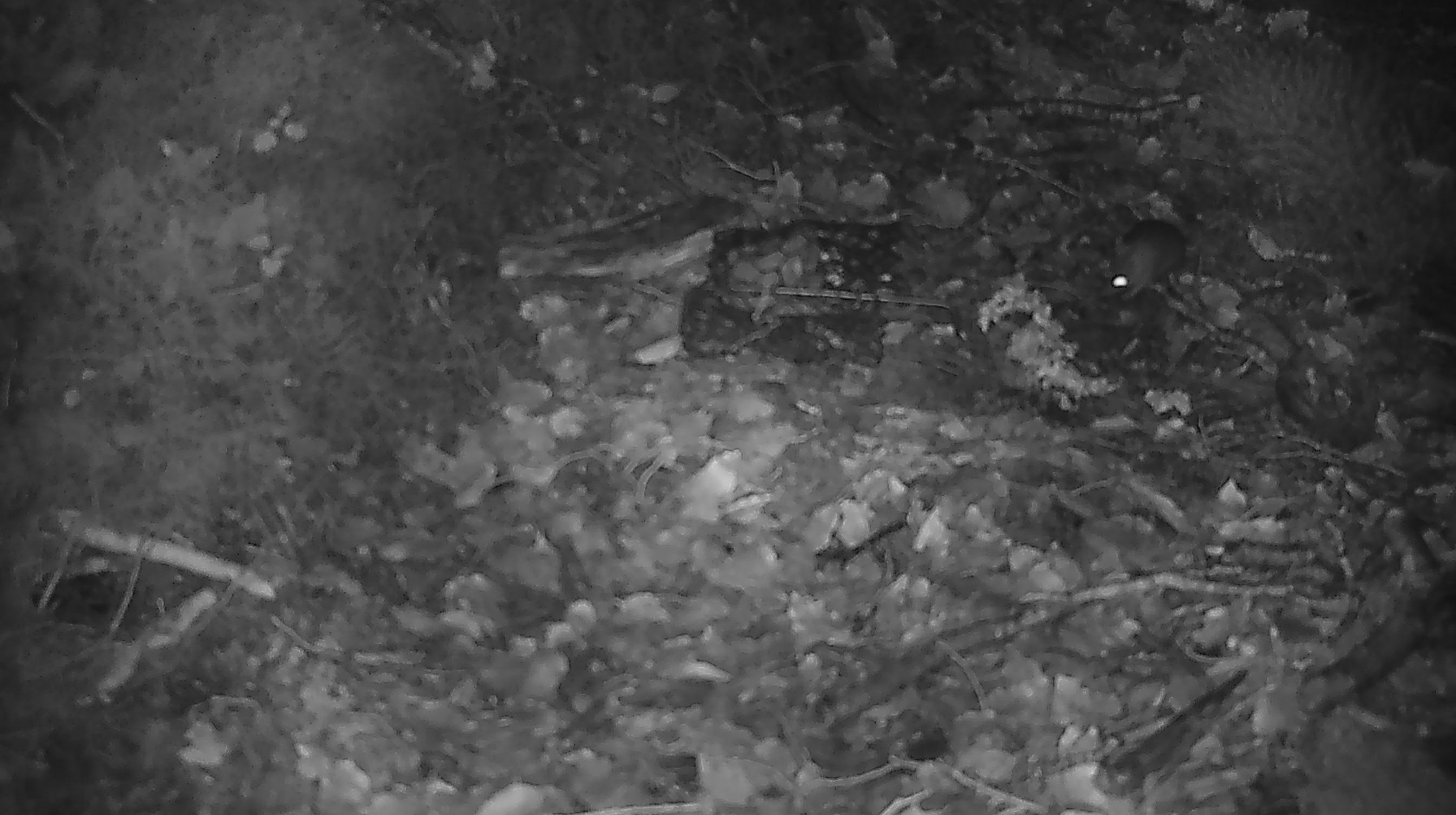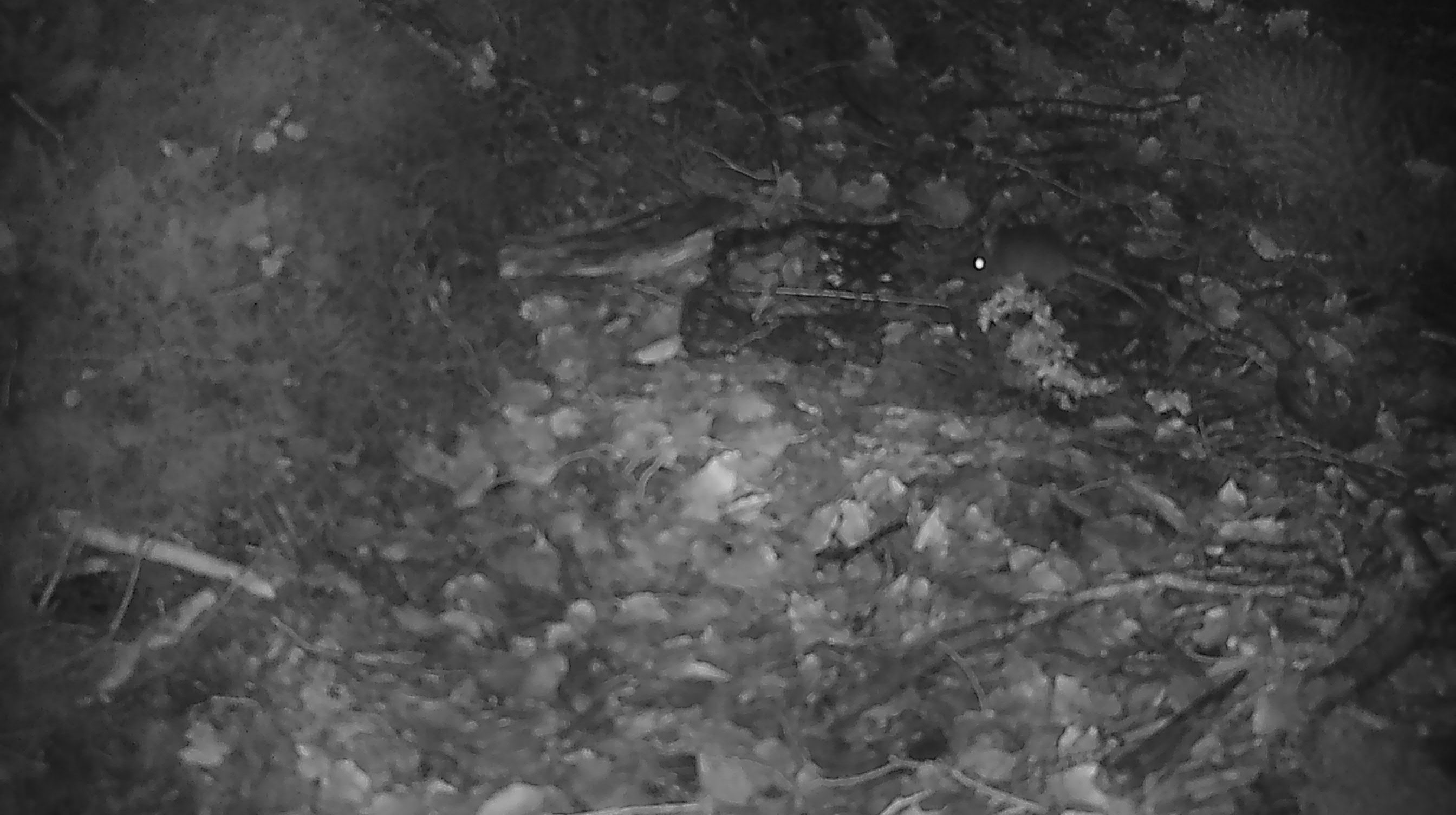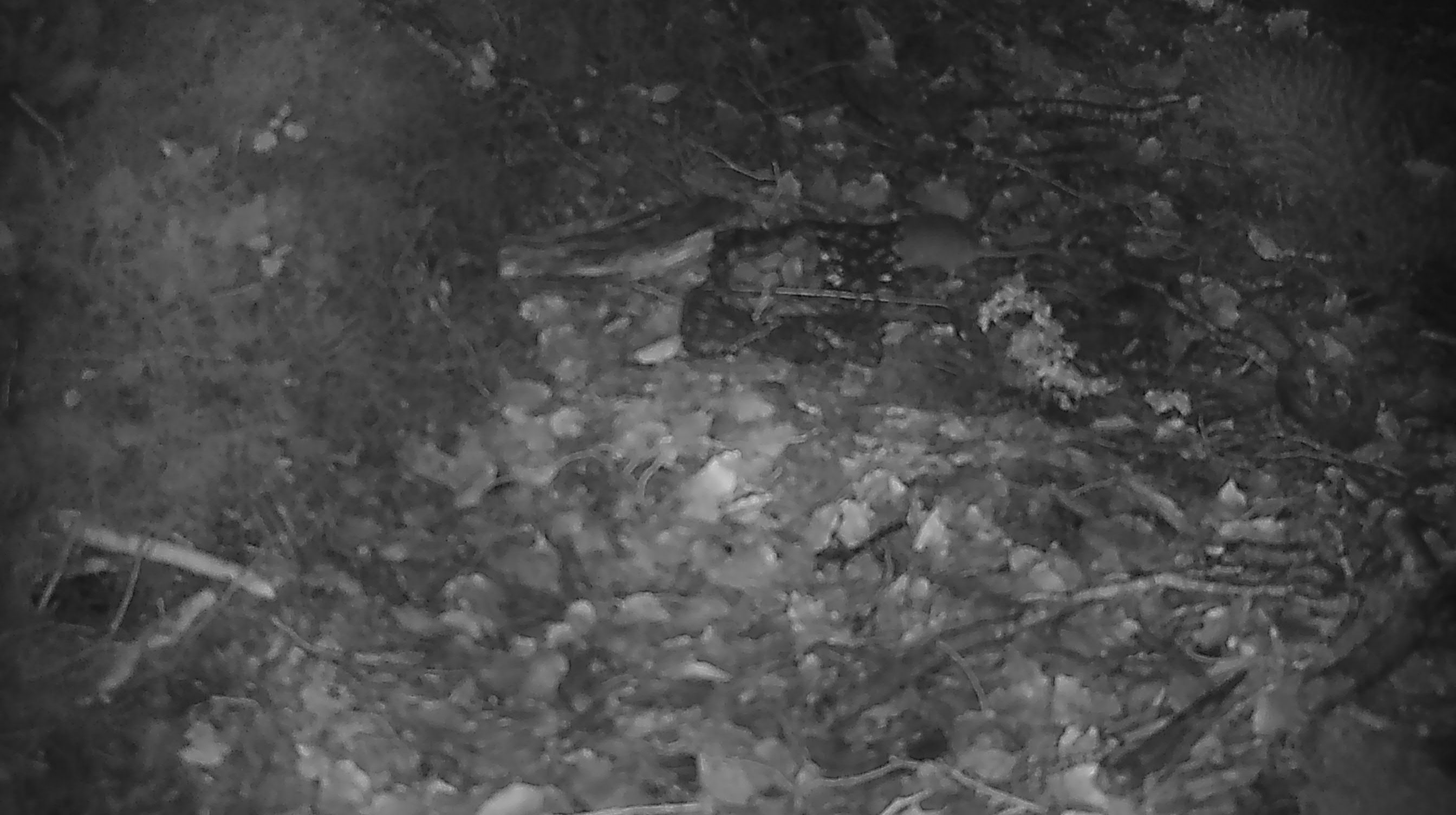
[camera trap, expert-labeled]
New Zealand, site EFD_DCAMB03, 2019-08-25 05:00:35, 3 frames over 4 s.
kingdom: Animalia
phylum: Chordata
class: Mammalia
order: Rodentia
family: Muridae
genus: Mus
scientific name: Mus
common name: mouse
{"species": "mouse (Mus)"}